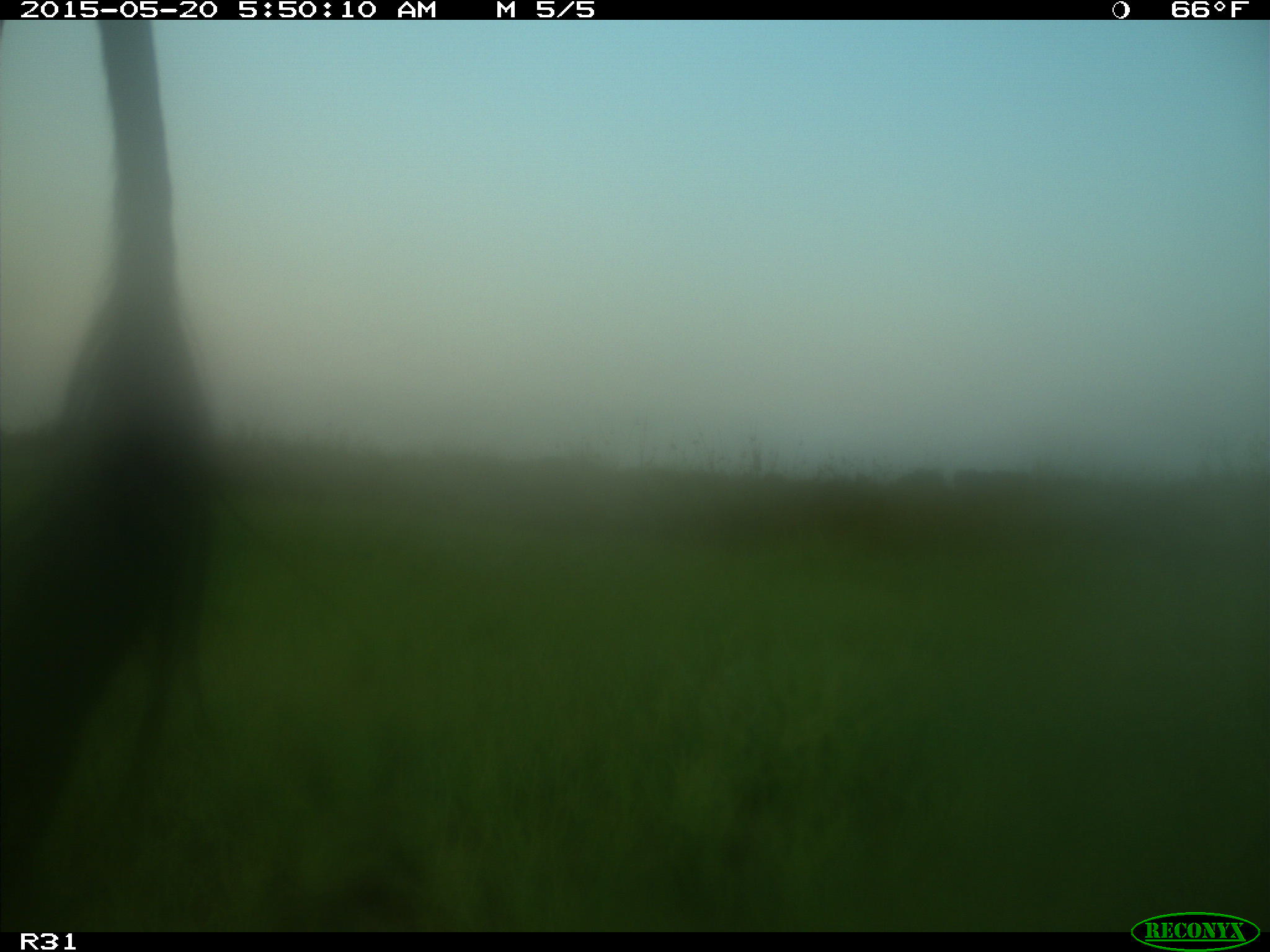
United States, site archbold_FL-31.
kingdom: Animalia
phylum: Chordata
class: Mammalia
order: Artiodactyla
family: Bovidae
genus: Bos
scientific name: Bos taurus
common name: domestic cow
Bos taurus (domestic cow).